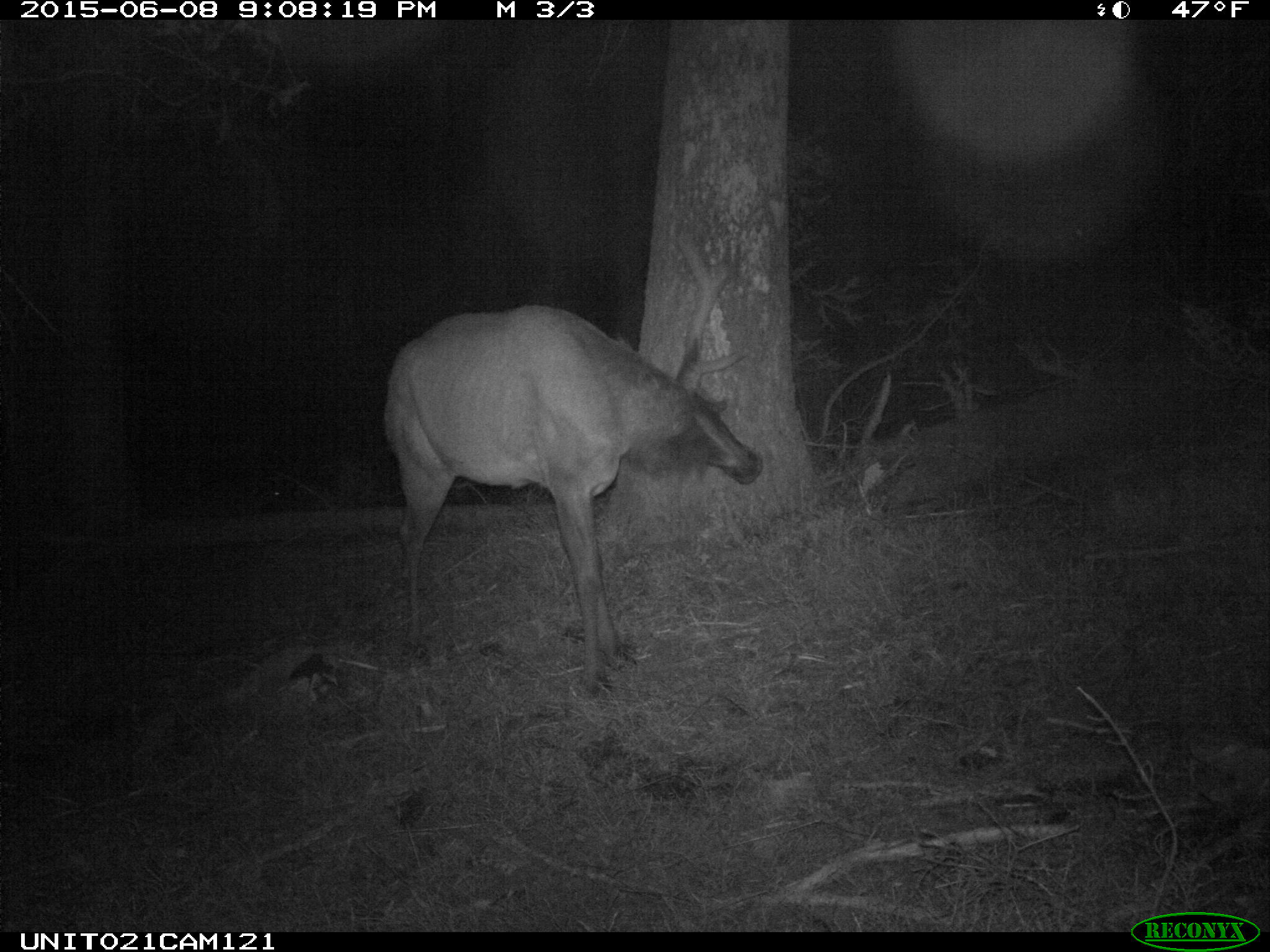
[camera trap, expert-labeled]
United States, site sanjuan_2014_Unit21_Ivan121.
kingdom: Animalia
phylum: Chordata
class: Mammalia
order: Artiodactyla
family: Cervidae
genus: Cervus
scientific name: Cervus elaphus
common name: red deer